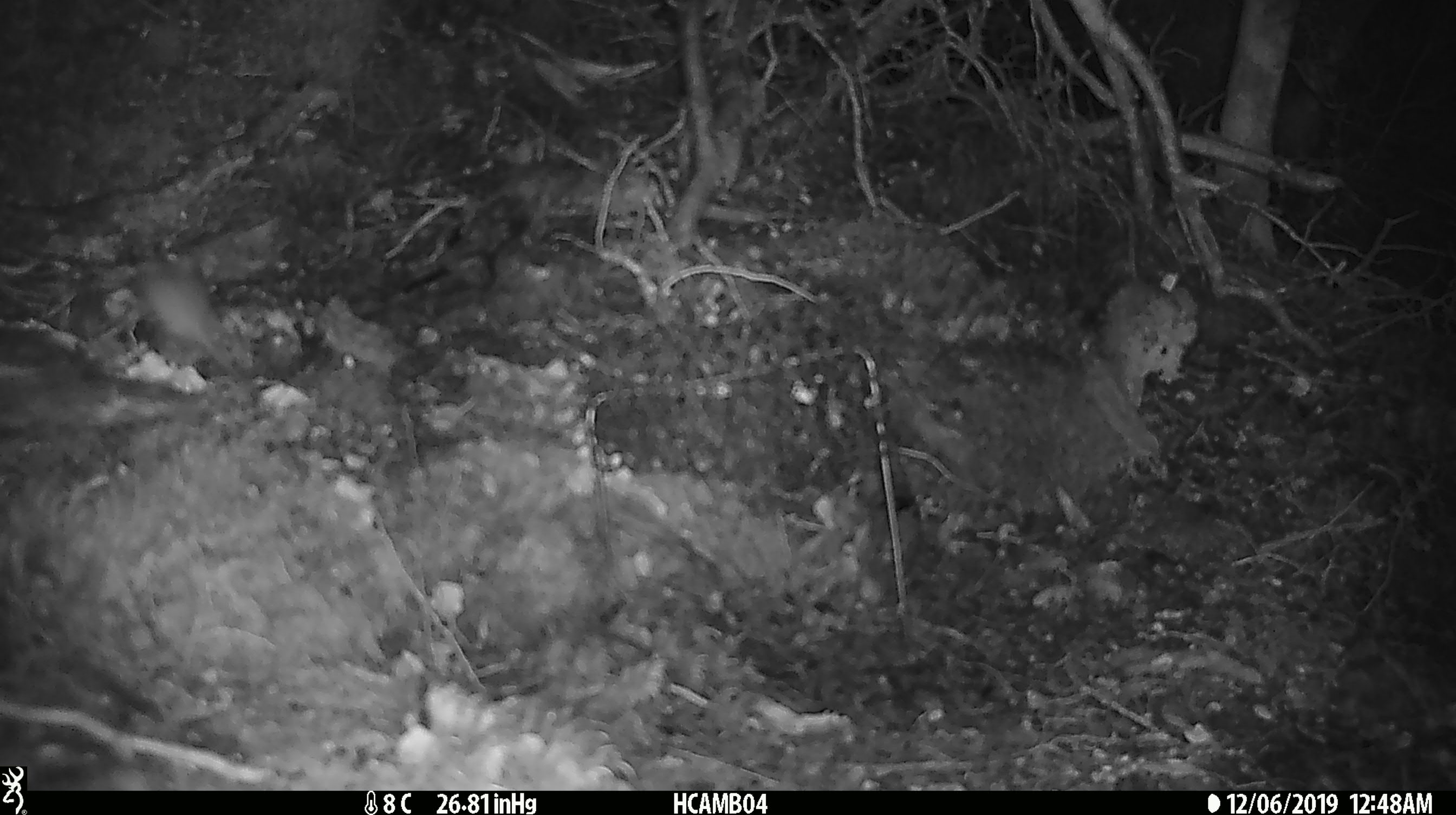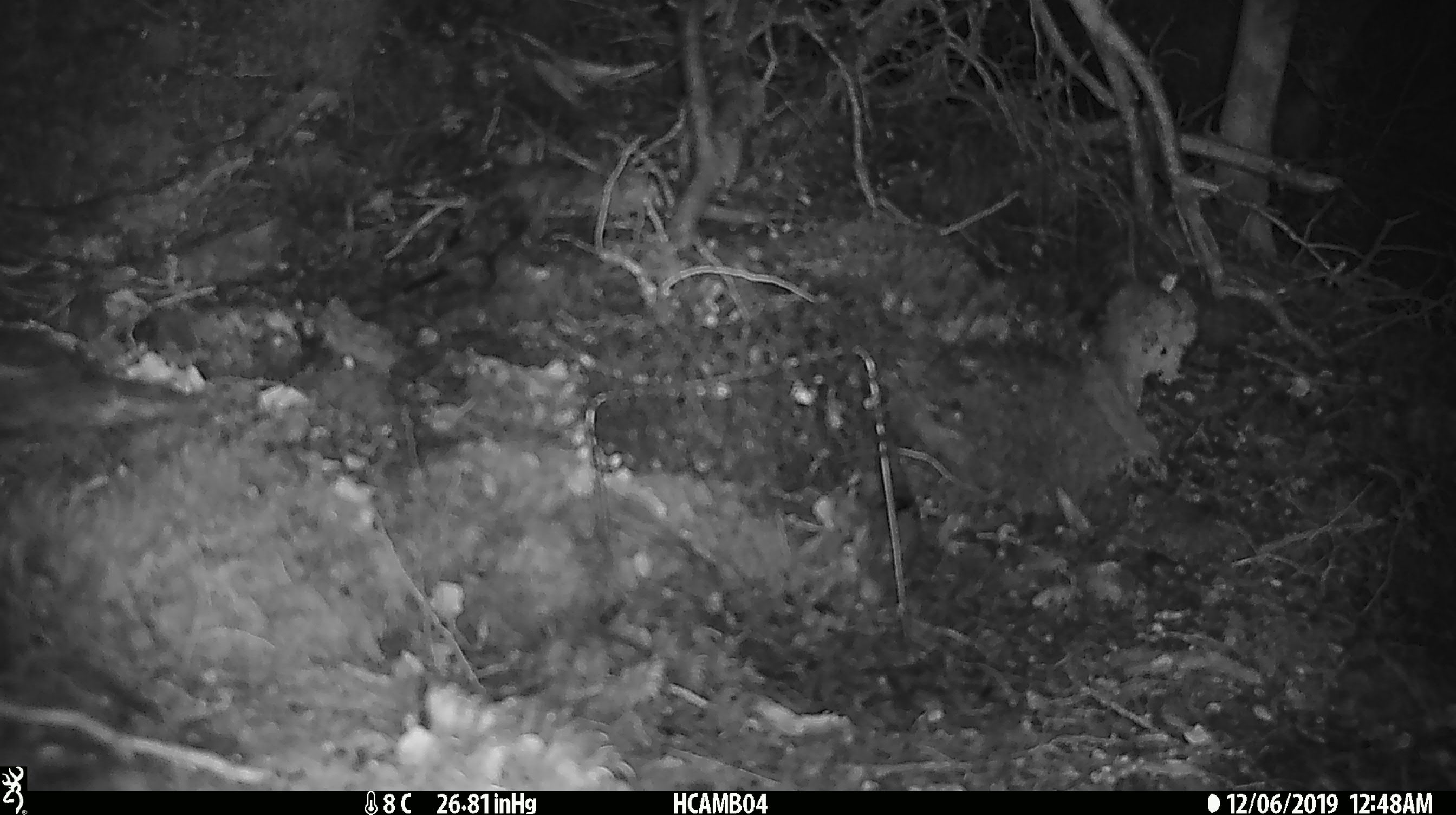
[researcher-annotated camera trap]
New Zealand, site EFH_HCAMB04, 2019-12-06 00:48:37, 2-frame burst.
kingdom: Animalia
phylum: Chordata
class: Mammalia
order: Rodentia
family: Muridae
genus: Mus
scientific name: Mus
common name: mouse